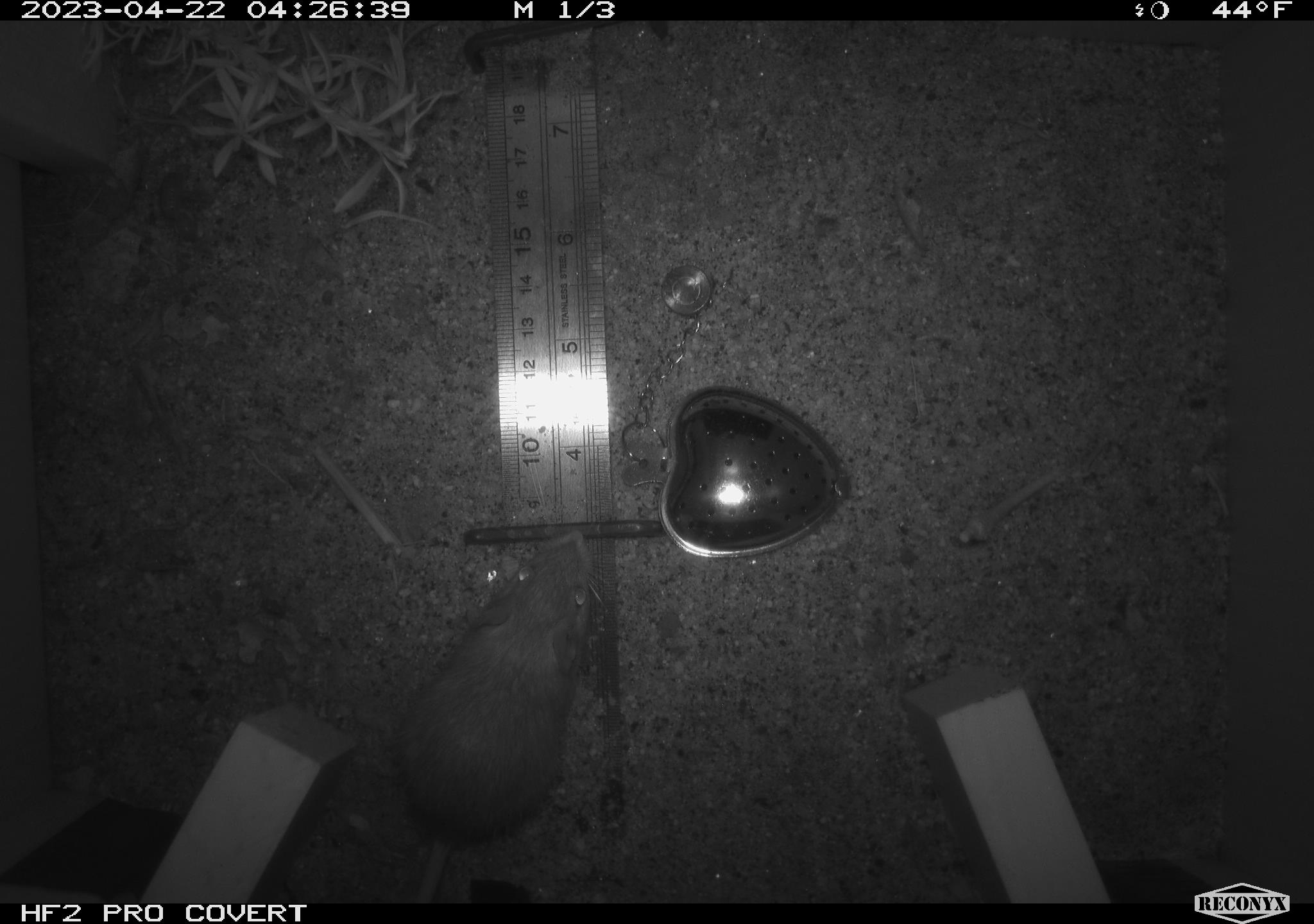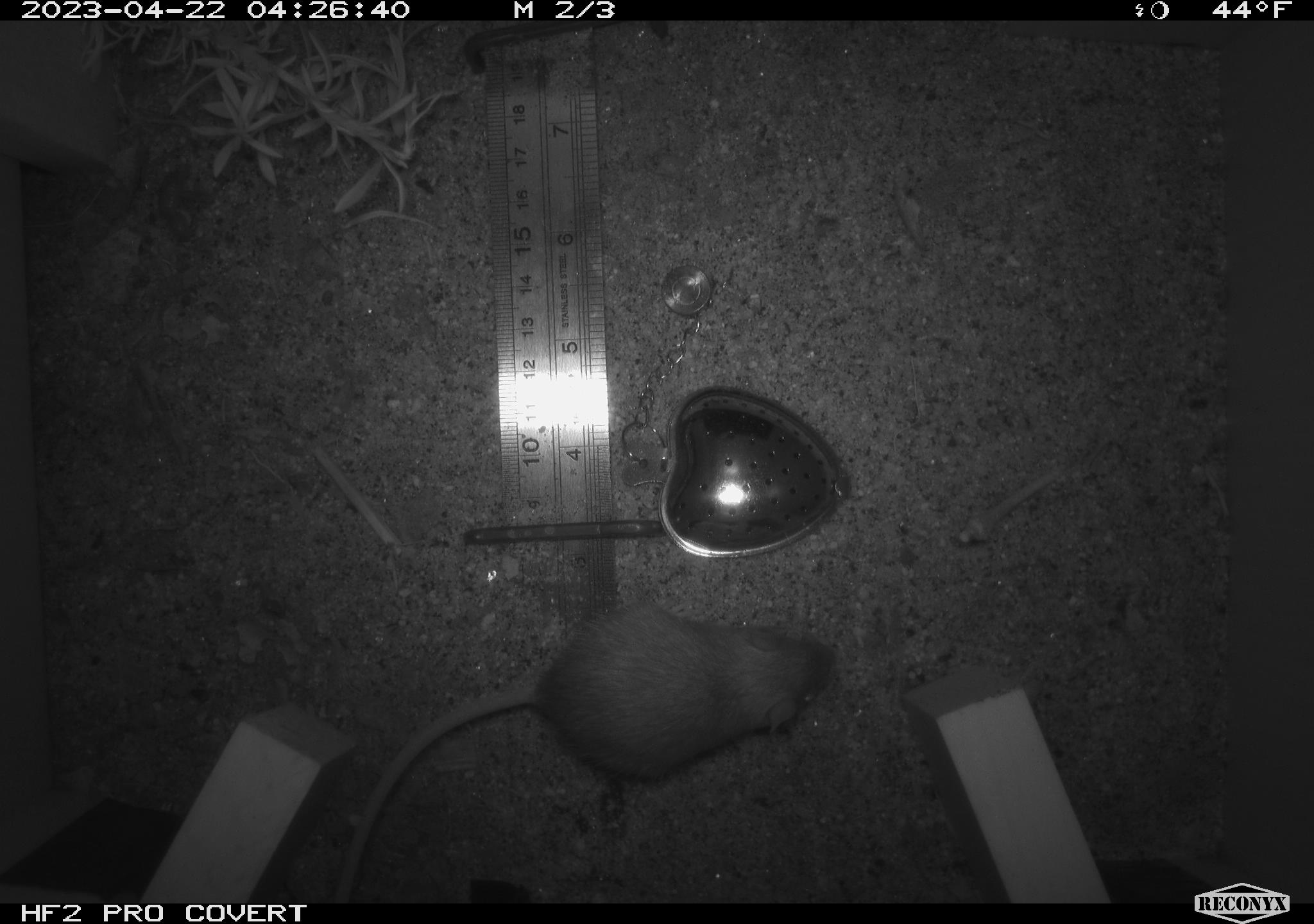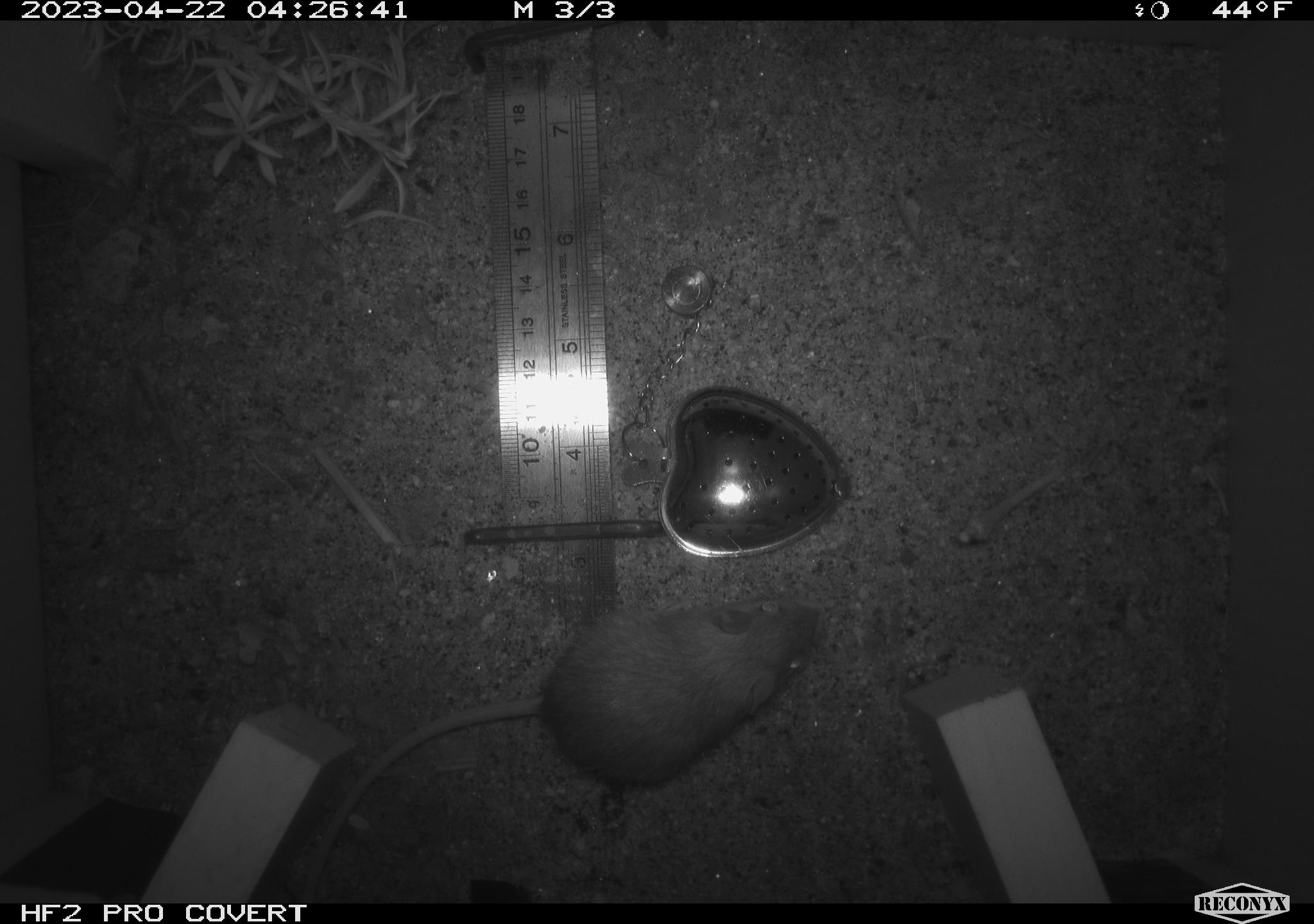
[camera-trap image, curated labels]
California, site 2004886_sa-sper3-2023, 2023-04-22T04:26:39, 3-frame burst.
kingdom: Animalia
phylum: Chordata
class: Mammalia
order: Rodentia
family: Heteromyidae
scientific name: Heteromyidae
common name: kangaroo rats and pocket mice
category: heteromyidae family